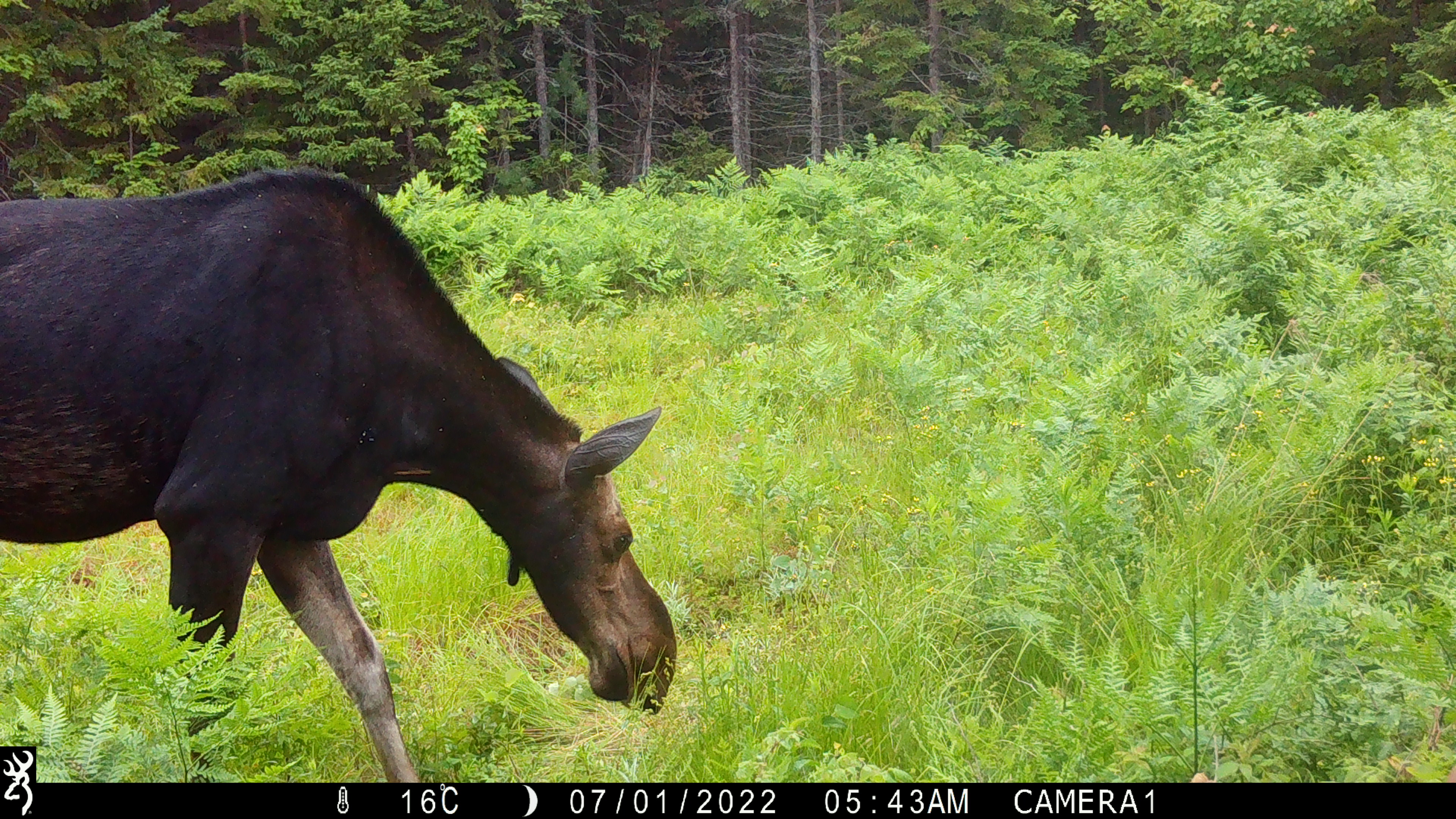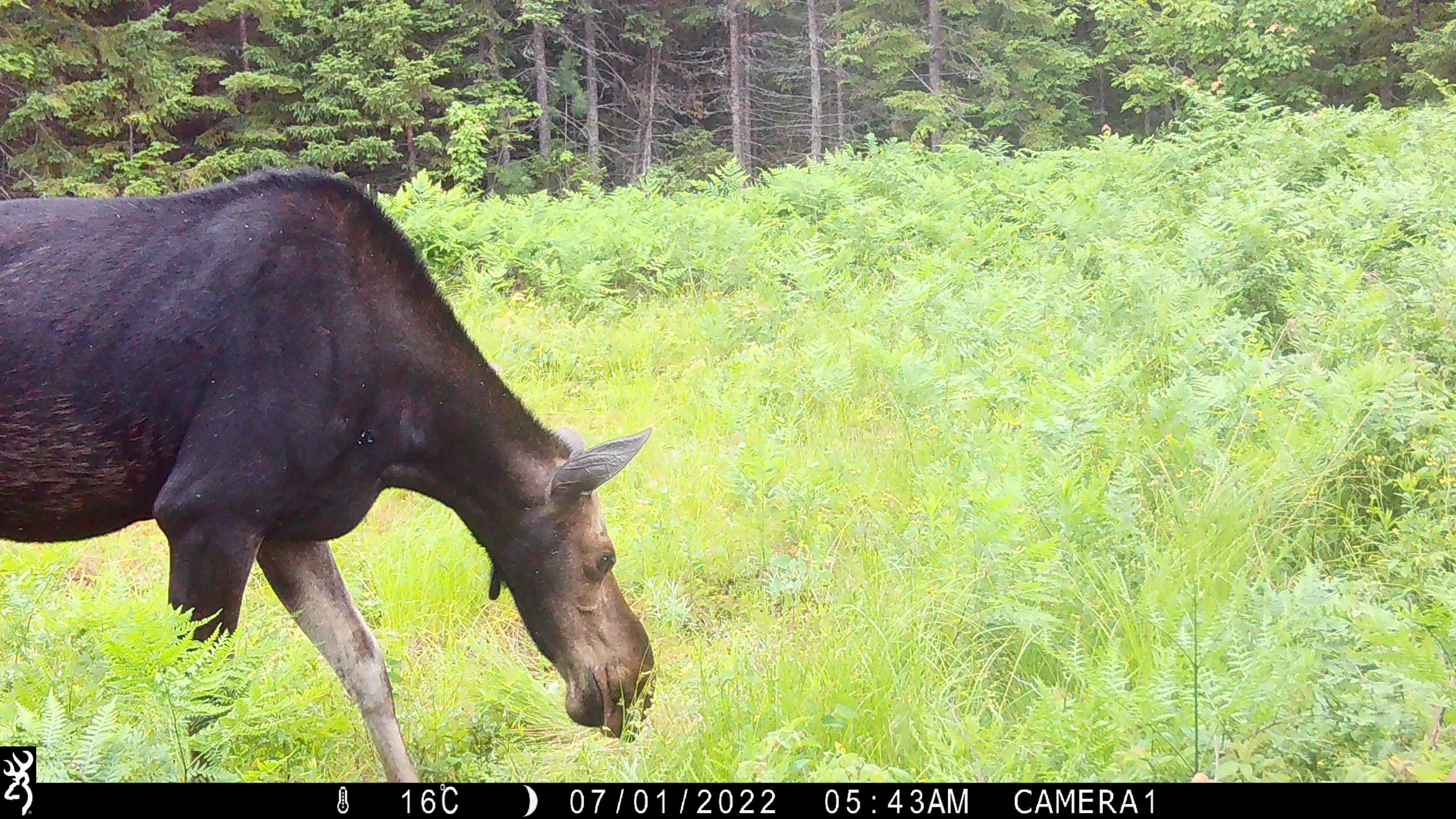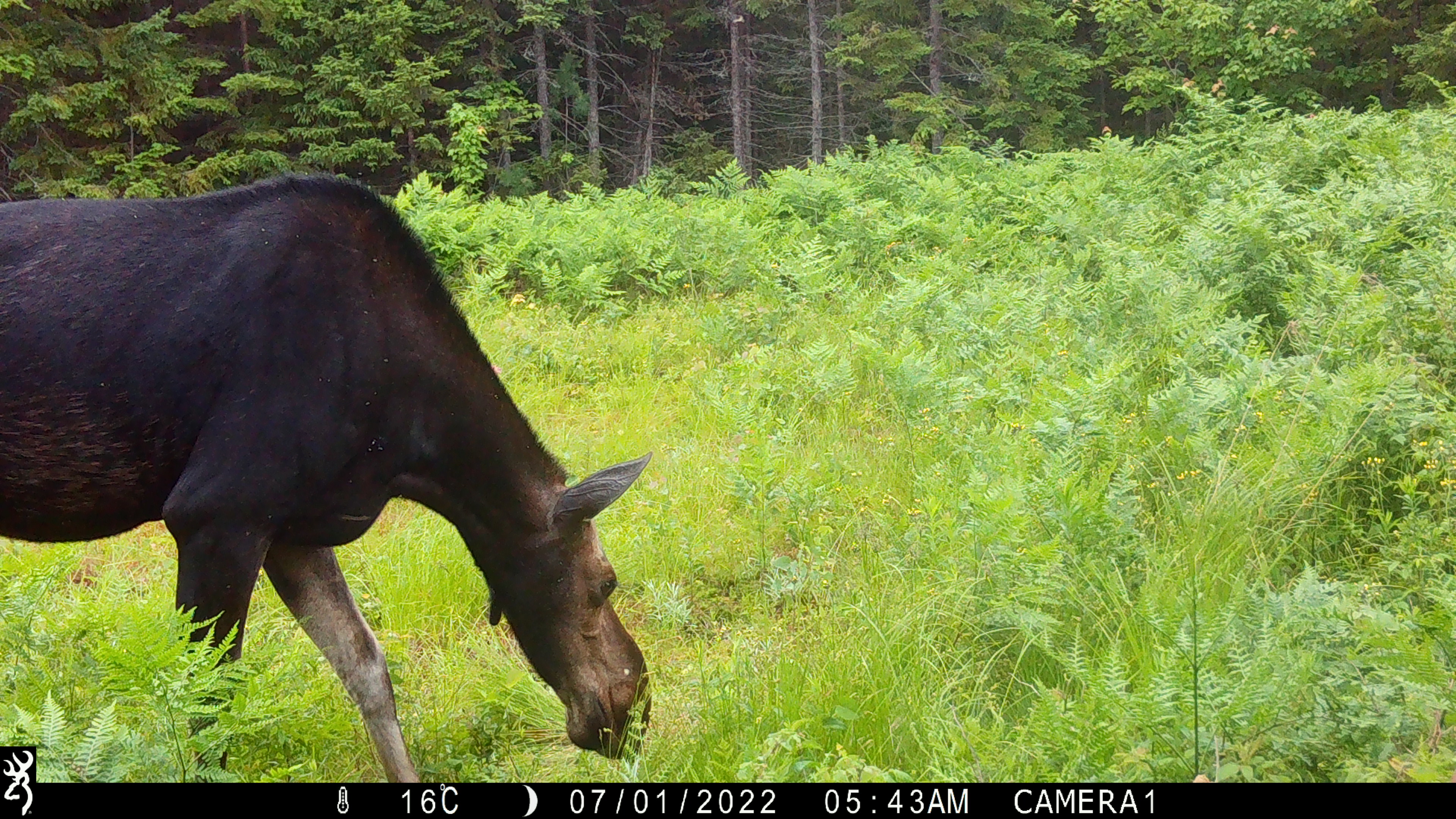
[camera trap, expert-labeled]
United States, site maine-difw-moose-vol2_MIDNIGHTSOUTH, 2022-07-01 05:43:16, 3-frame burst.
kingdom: Animalia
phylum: Chordata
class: Mammalia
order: Artiodactyla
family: Cervidae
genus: Alces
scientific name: Alces alces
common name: moose